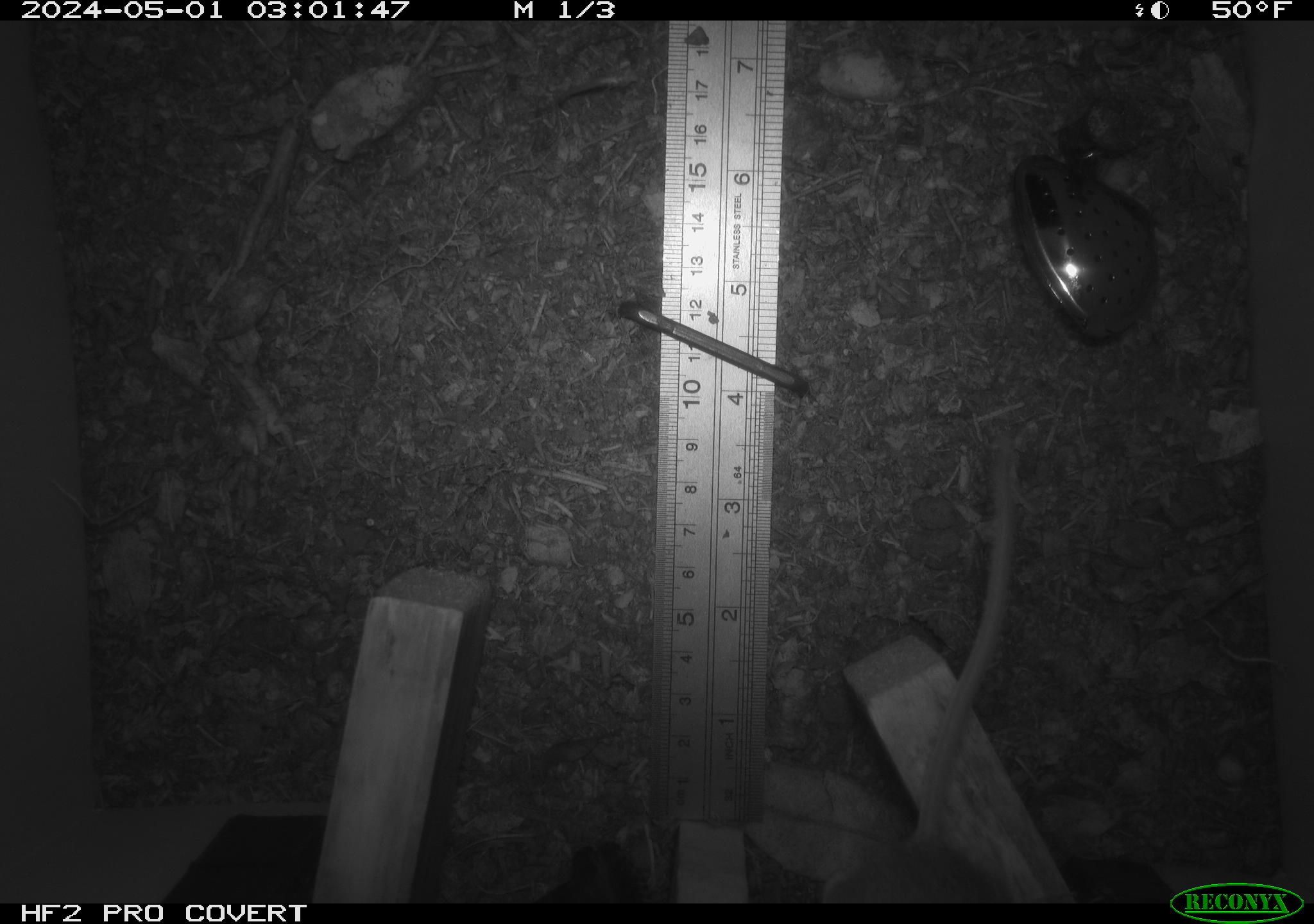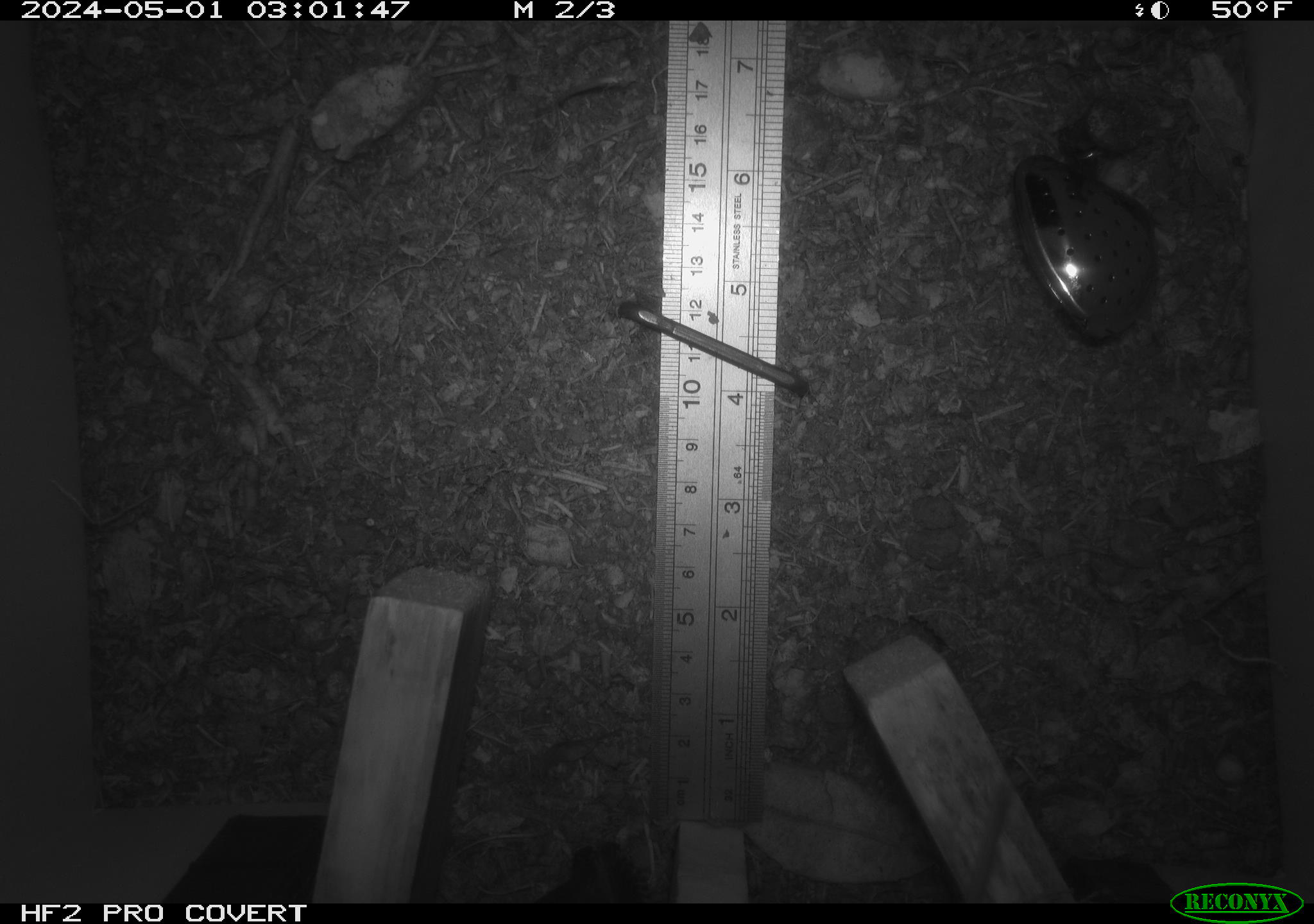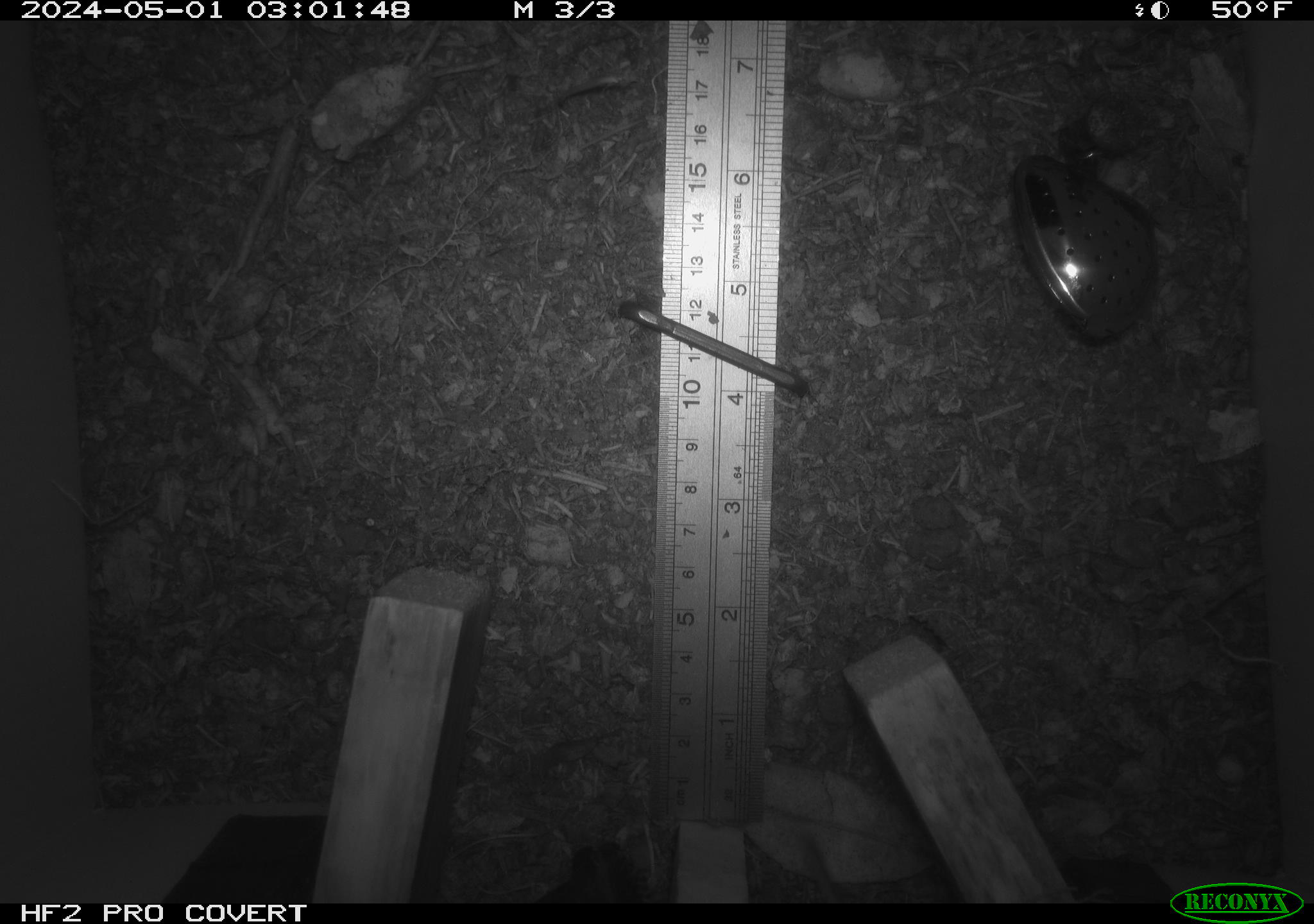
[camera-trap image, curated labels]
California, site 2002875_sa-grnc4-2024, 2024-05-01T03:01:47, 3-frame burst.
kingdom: Animalia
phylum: Chordata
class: Mammalia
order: Rodentia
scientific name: Rodentia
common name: rodent